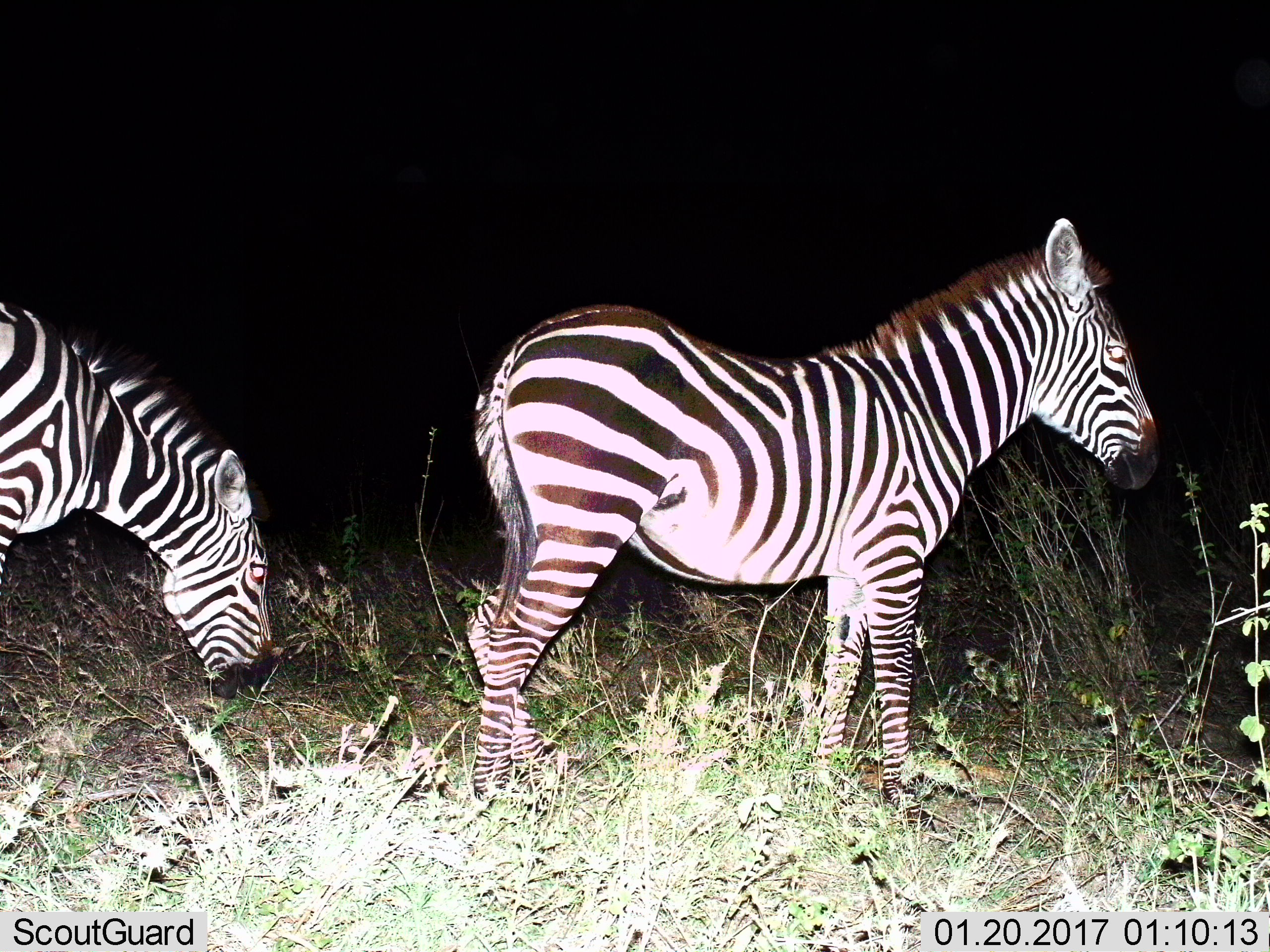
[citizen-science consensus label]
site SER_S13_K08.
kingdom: Animalia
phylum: Chordata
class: Mammalia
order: Perissodactyla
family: Equidae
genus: Equus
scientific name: Equus quagga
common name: plains zebra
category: zebraplains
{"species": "zebraplains (plains zebra) (Equus quagga)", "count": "2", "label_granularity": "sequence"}